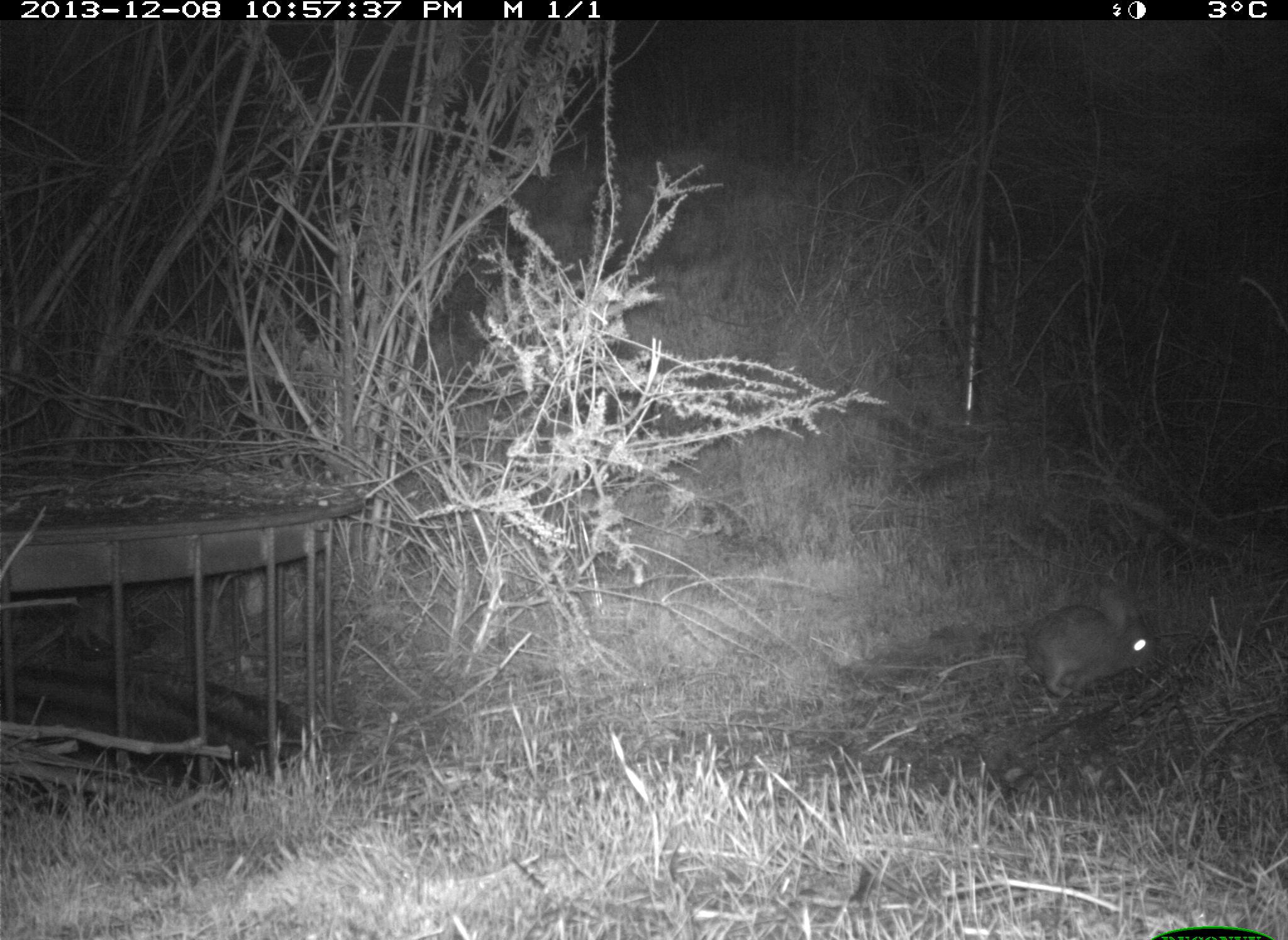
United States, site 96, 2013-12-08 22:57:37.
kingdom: Animalia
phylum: Chordata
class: Mammalia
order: Lagomorpha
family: Leporidae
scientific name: Leporidae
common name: rabbits and hares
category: rabbit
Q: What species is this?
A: Rabbit (rabbits and hares) (Leporidae).